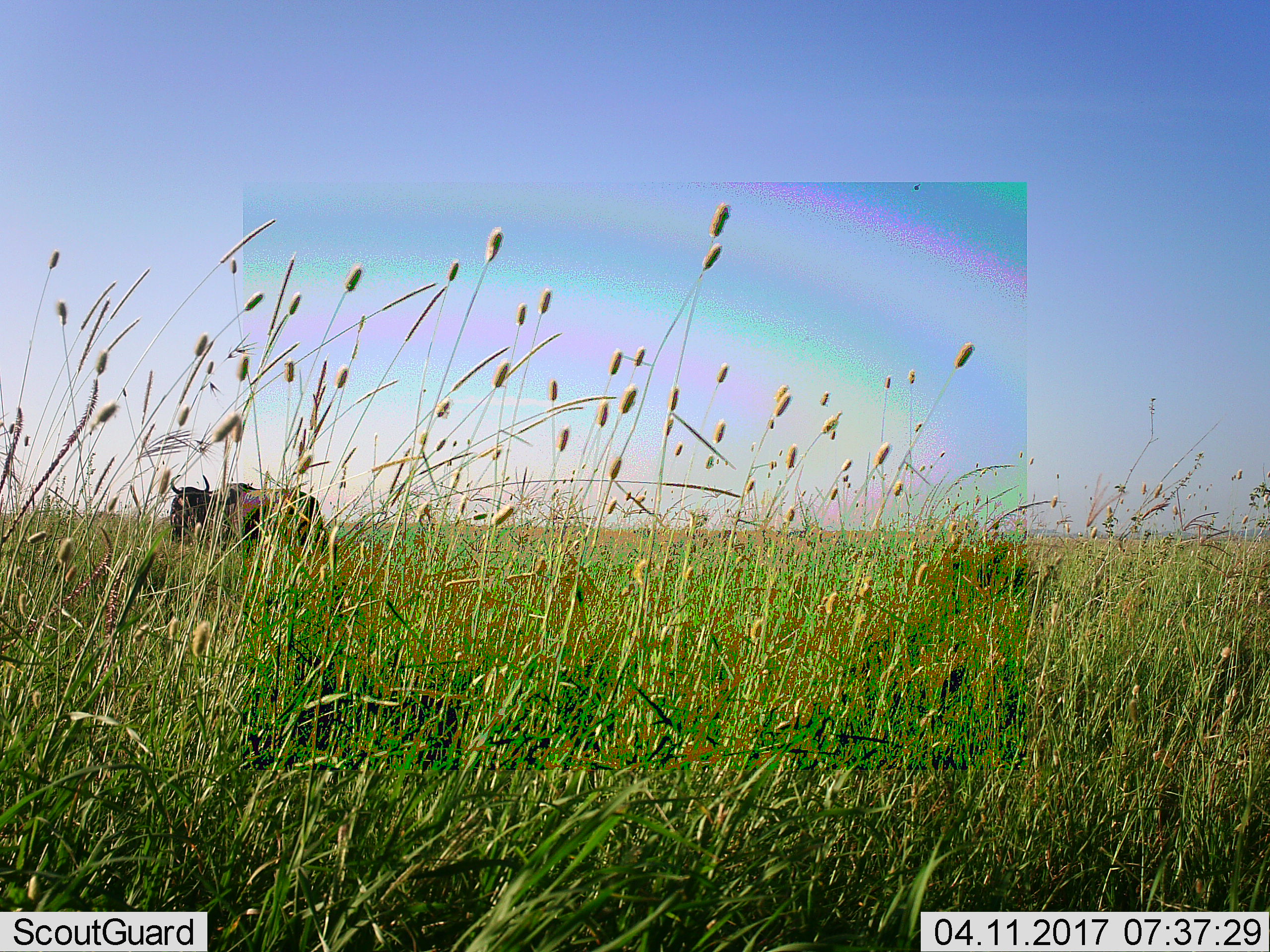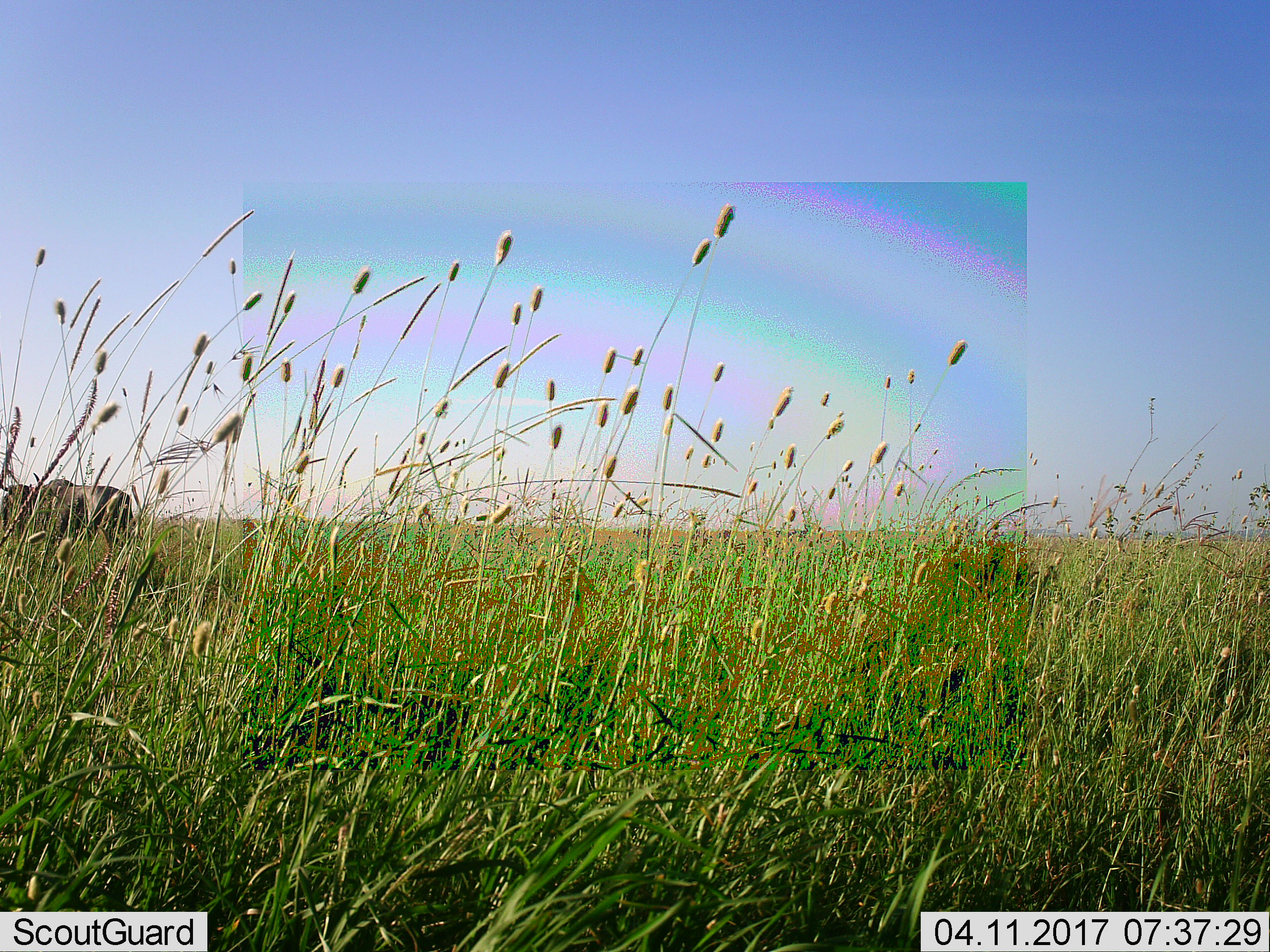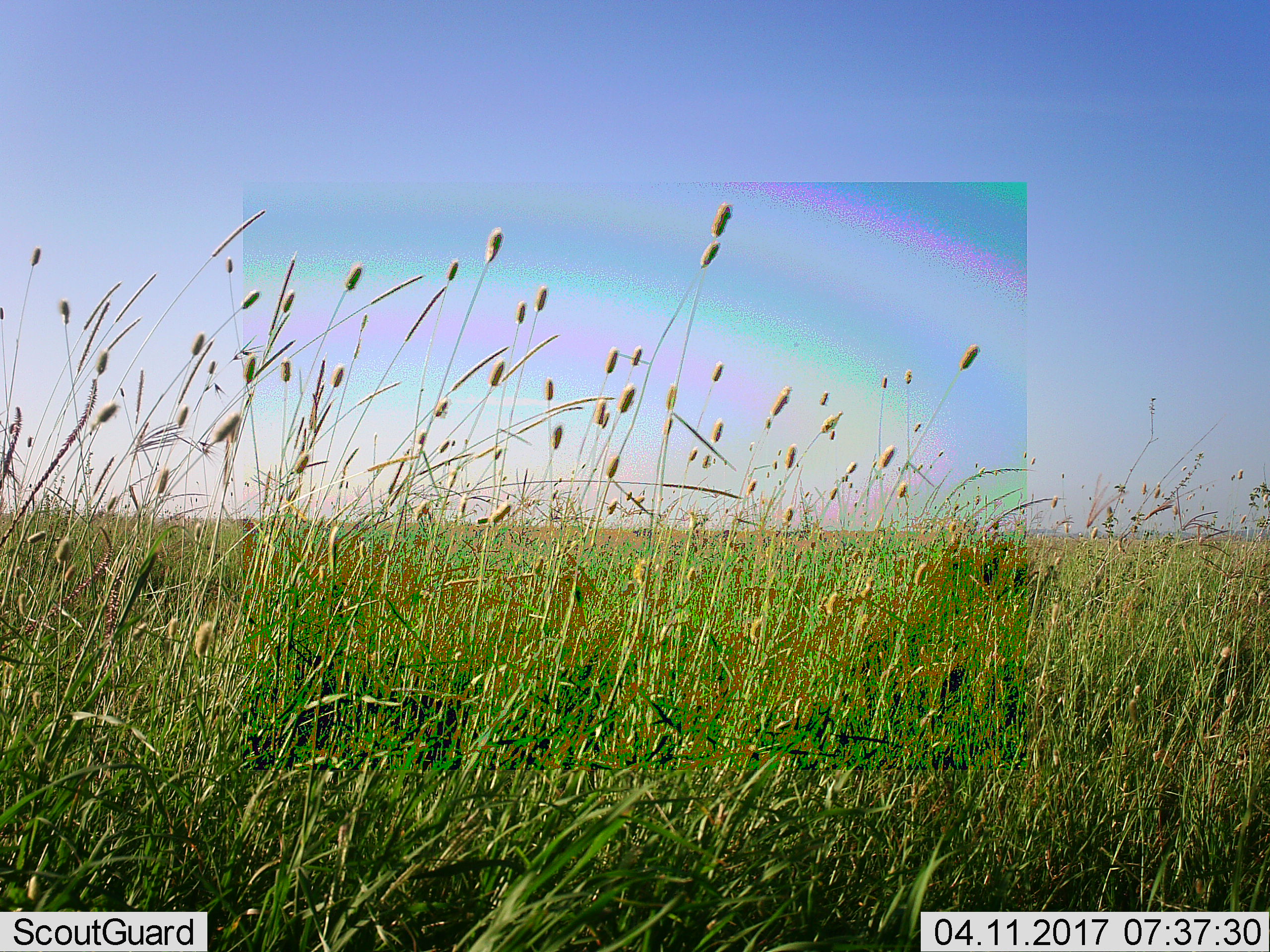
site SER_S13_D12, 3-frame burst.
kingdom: Animalia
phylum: Chordata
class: Mammalia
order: Artiodactyla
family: Bovidae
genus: Connochaetes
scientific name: Connochaetes taurinus taurinus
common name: blue wildebeest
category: wildebeestblue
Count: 1.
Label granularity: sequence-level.